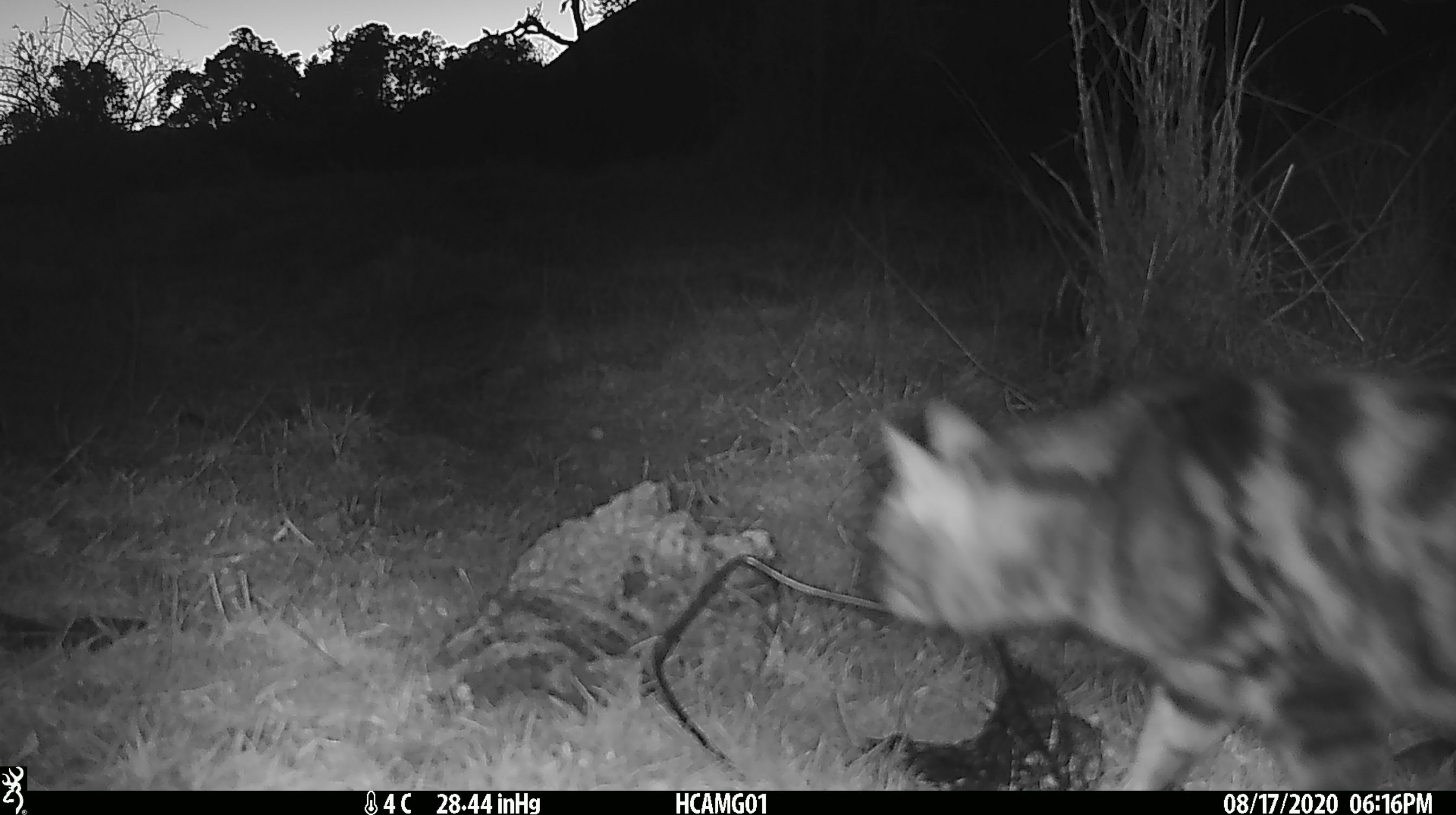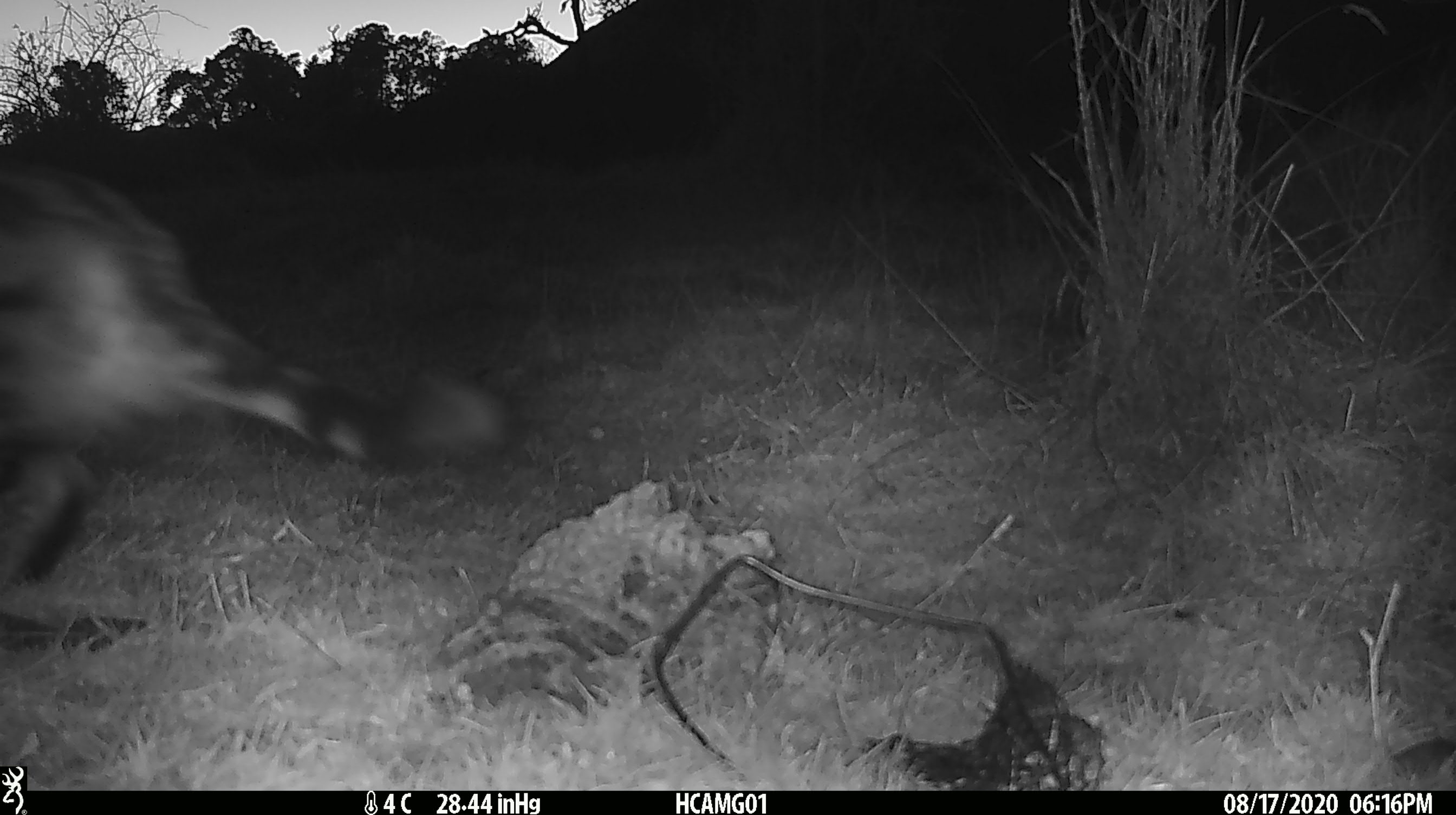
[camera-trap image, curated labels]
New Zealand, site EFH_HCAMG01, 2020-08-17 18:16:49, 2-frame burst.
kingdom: Animalia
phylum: Chordata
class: Mammalia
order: Carnivora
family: Felidae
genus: Felis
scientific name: Felis catus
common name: domestic cat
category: cat